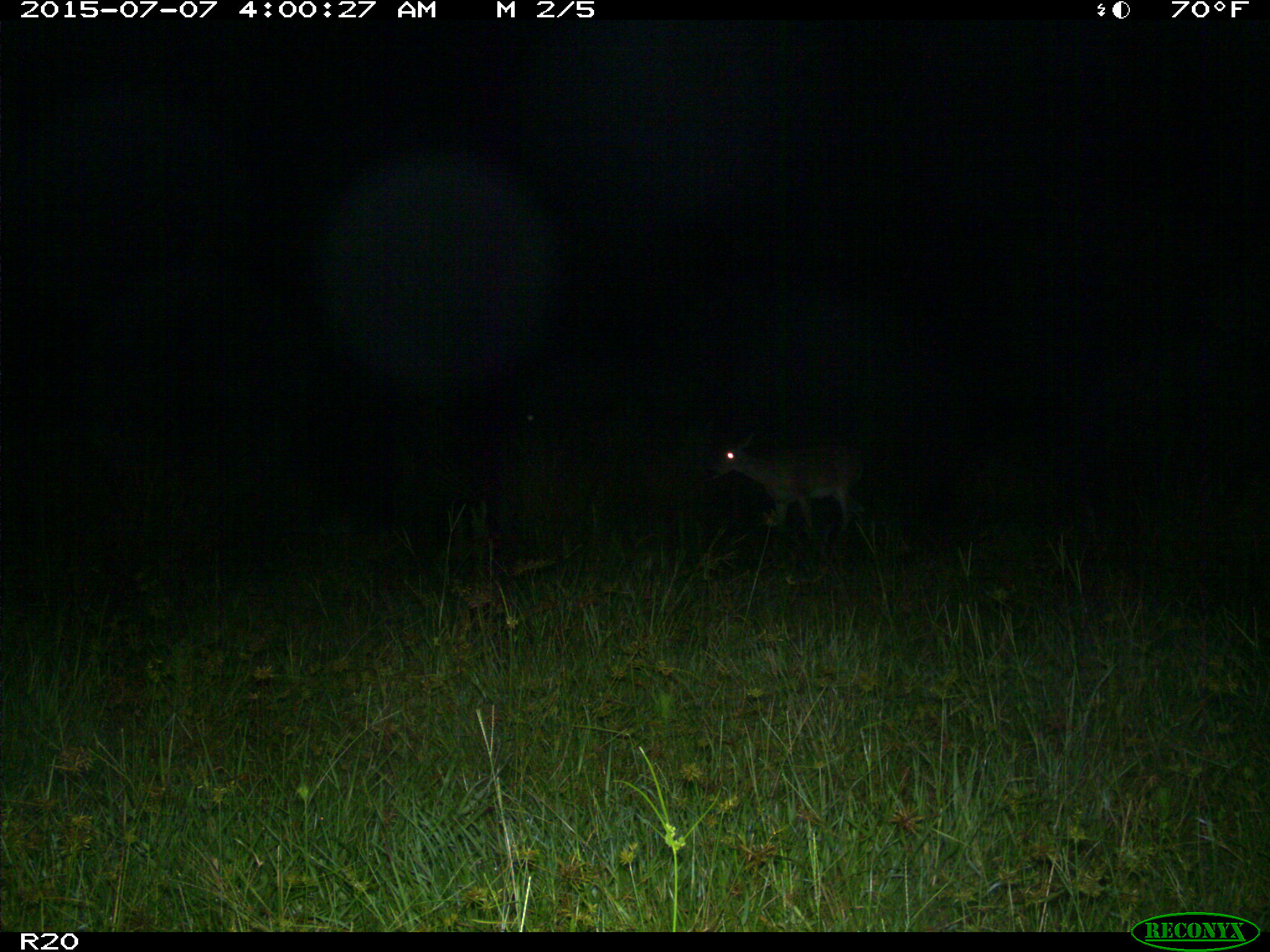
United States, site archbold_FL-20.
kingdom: Animalia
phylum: Chordata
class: Mammalia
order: Artiodactyla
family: Cervidae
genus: Odocoileus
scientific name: Odocoileus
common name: deer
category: unidentified deer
Unidentified deer (deer) (Odocoileus).